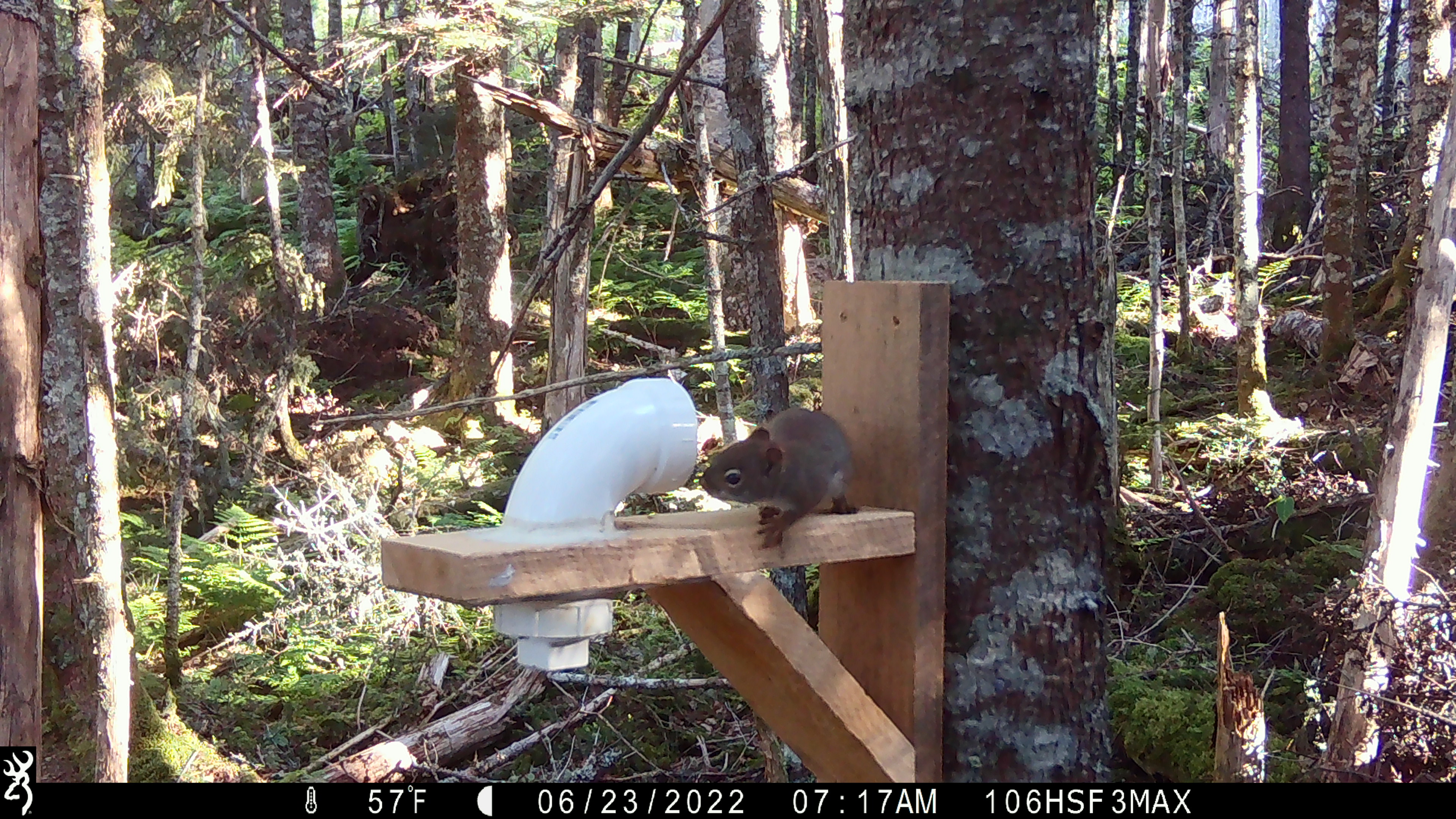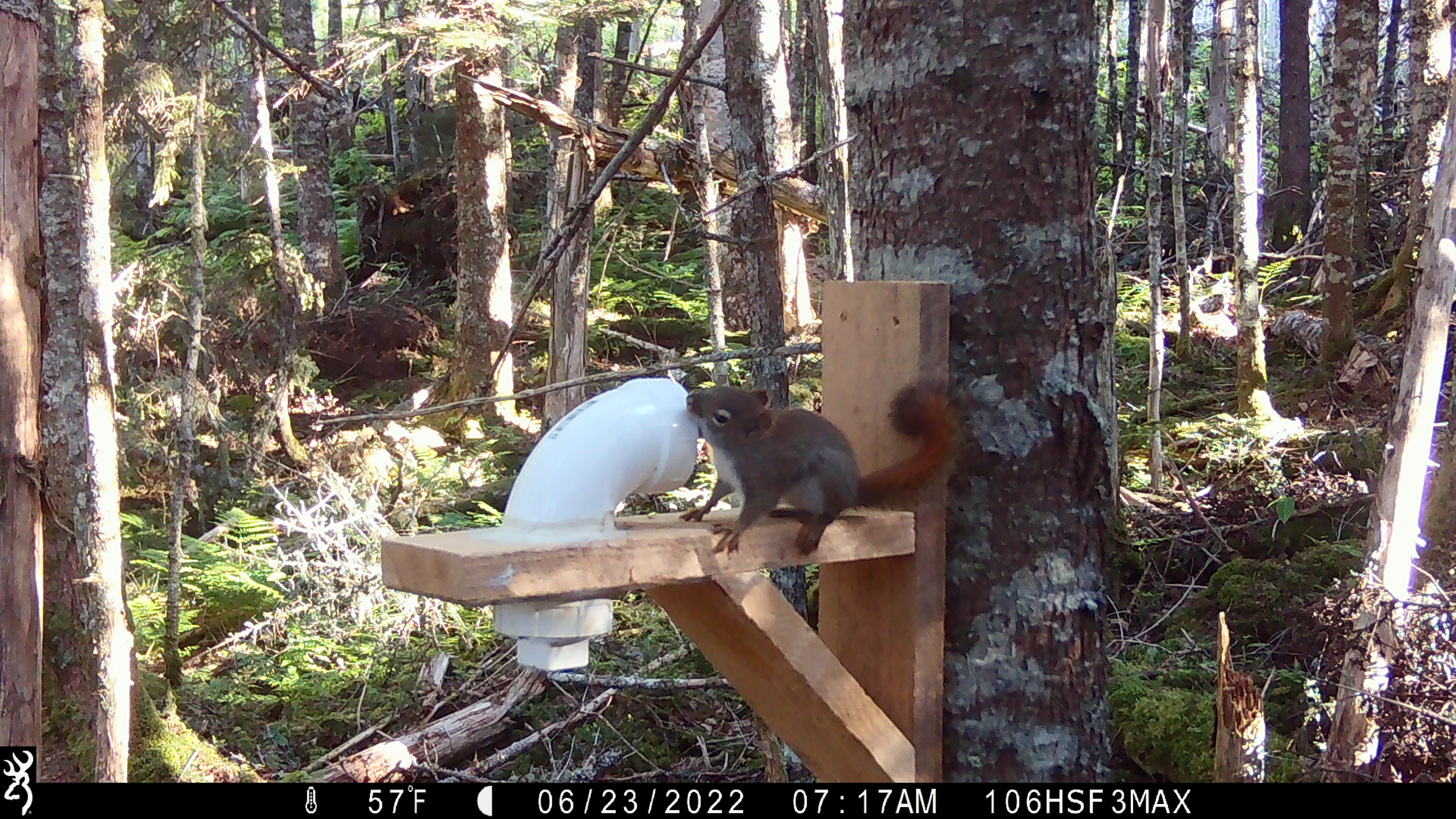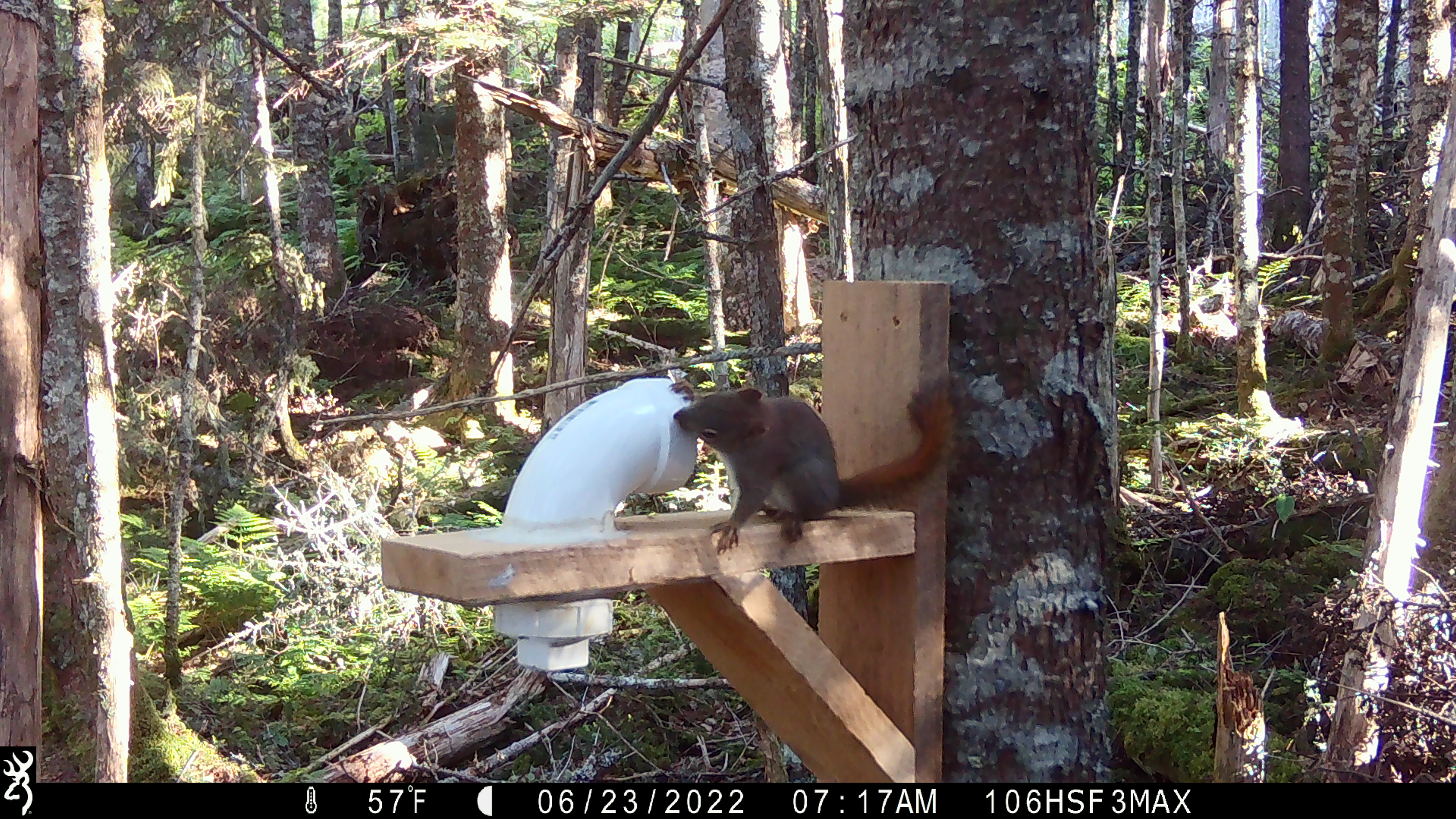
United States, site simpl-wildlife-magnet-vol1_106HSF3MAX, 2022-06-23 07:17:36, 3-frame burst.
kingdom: Animalia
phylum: Chordata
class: Mammalia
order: Rodentia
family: Sciuridae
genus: Tamiasciurus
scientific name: Tamiasciurus hudsonicus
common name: red squirrel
Red squirrel (Tamiasciurus hudsonicus).